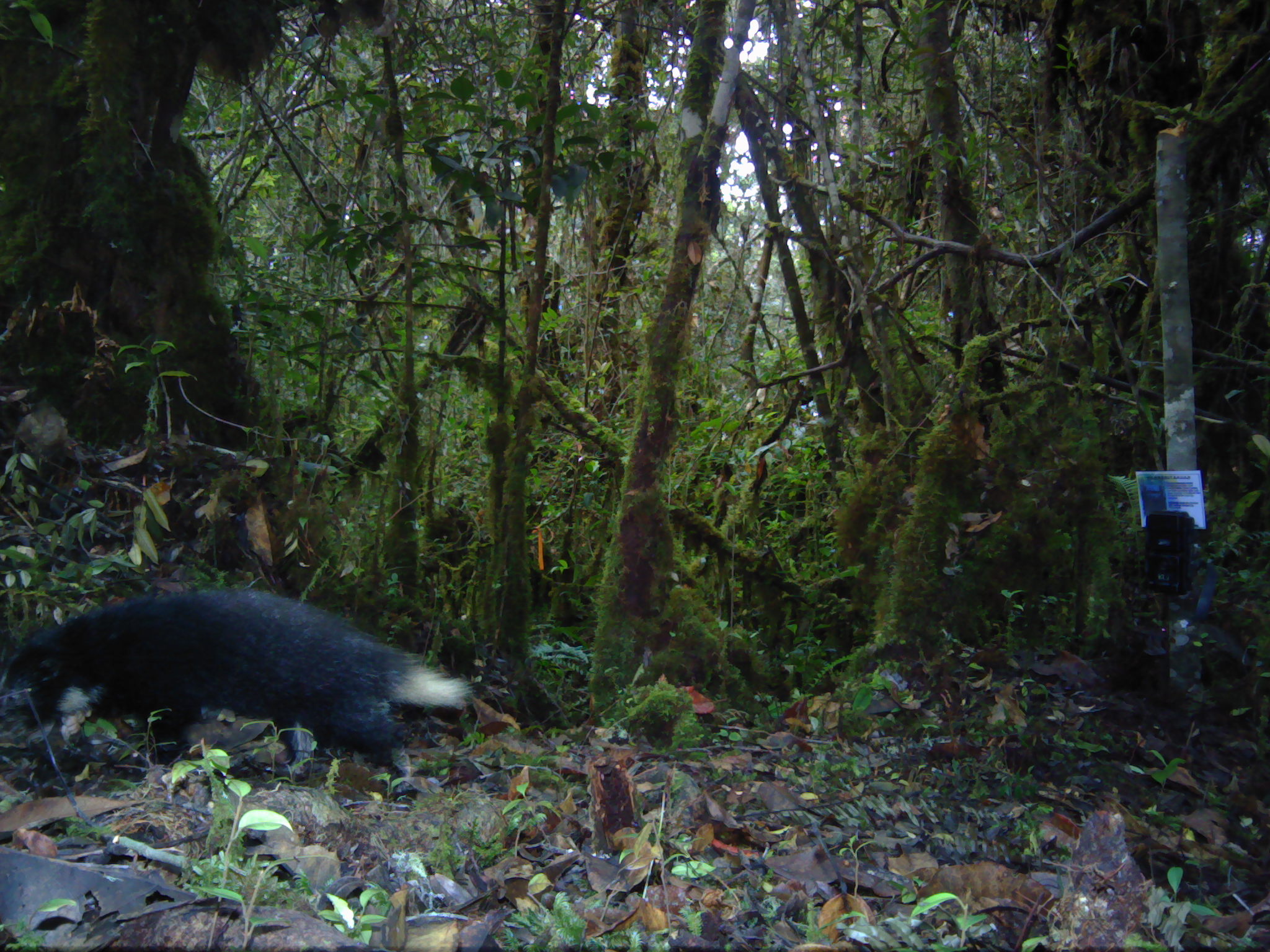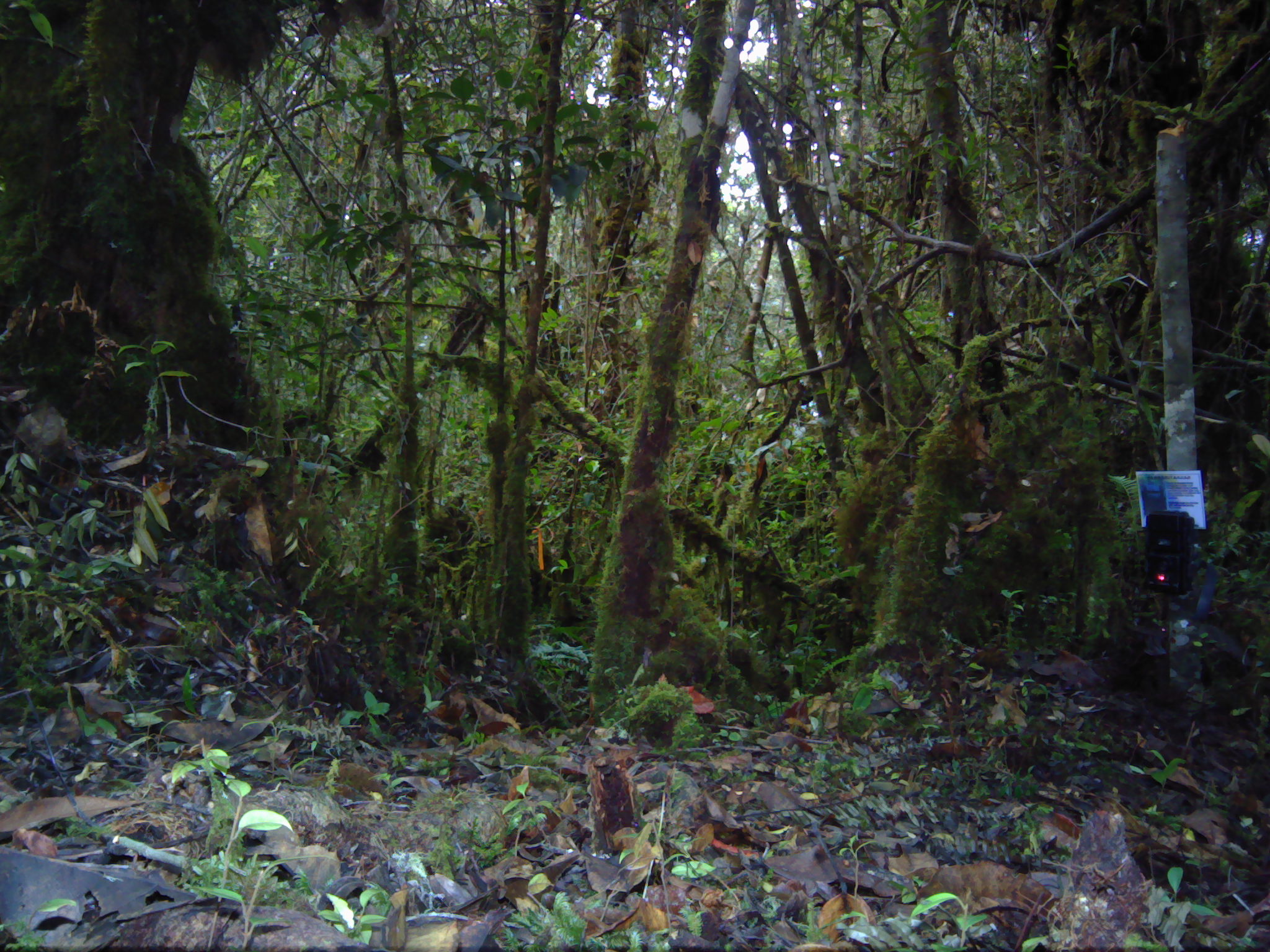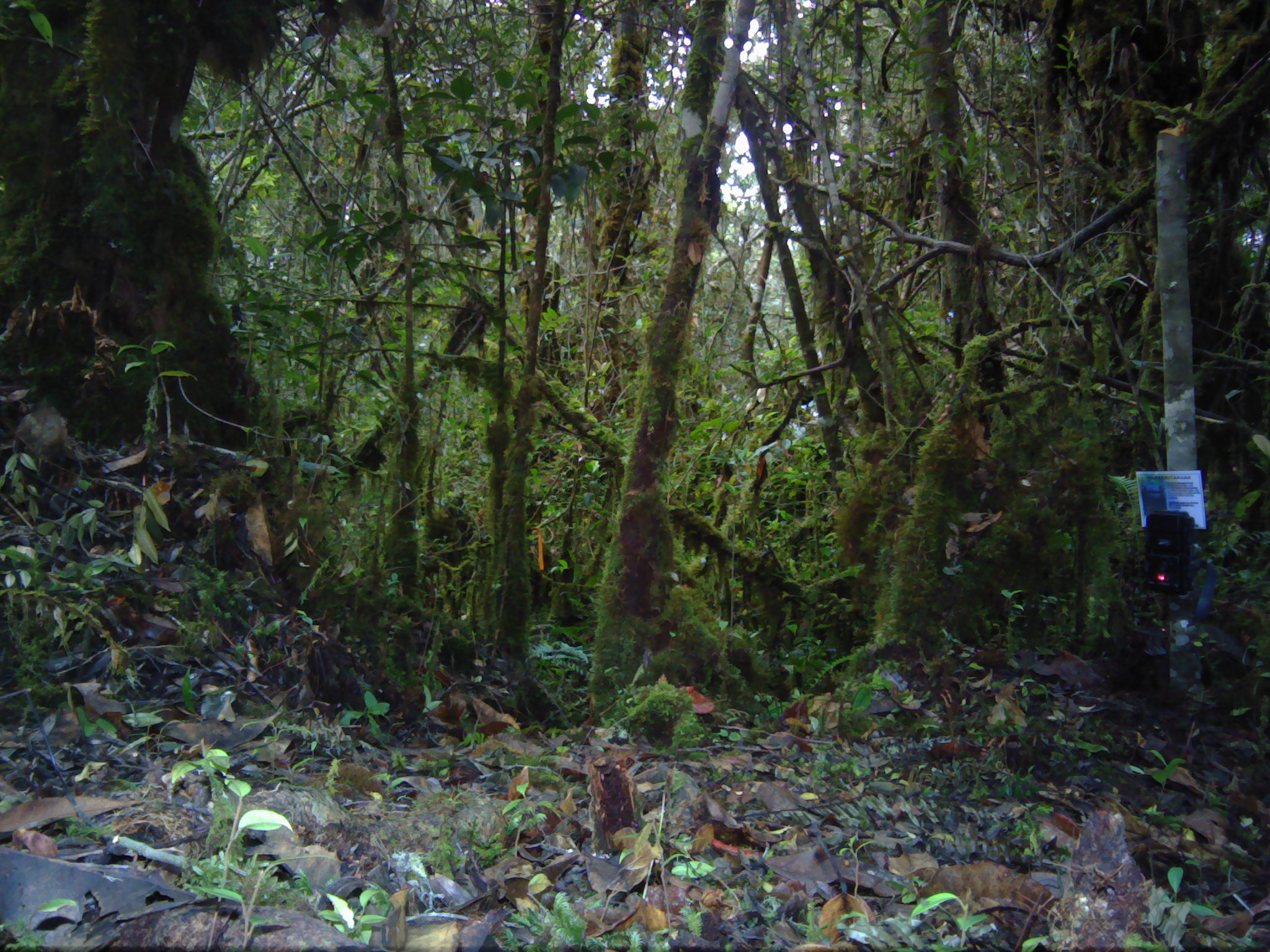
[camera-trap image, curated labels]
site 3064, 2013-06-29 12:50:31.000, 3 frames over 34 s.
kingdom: Animalia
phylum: Chordata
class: Mammalia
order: Carnivora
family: Mustelidae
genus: Arctonyx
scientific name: Arctonyx hoevenii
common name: sumatran hog badger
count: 1